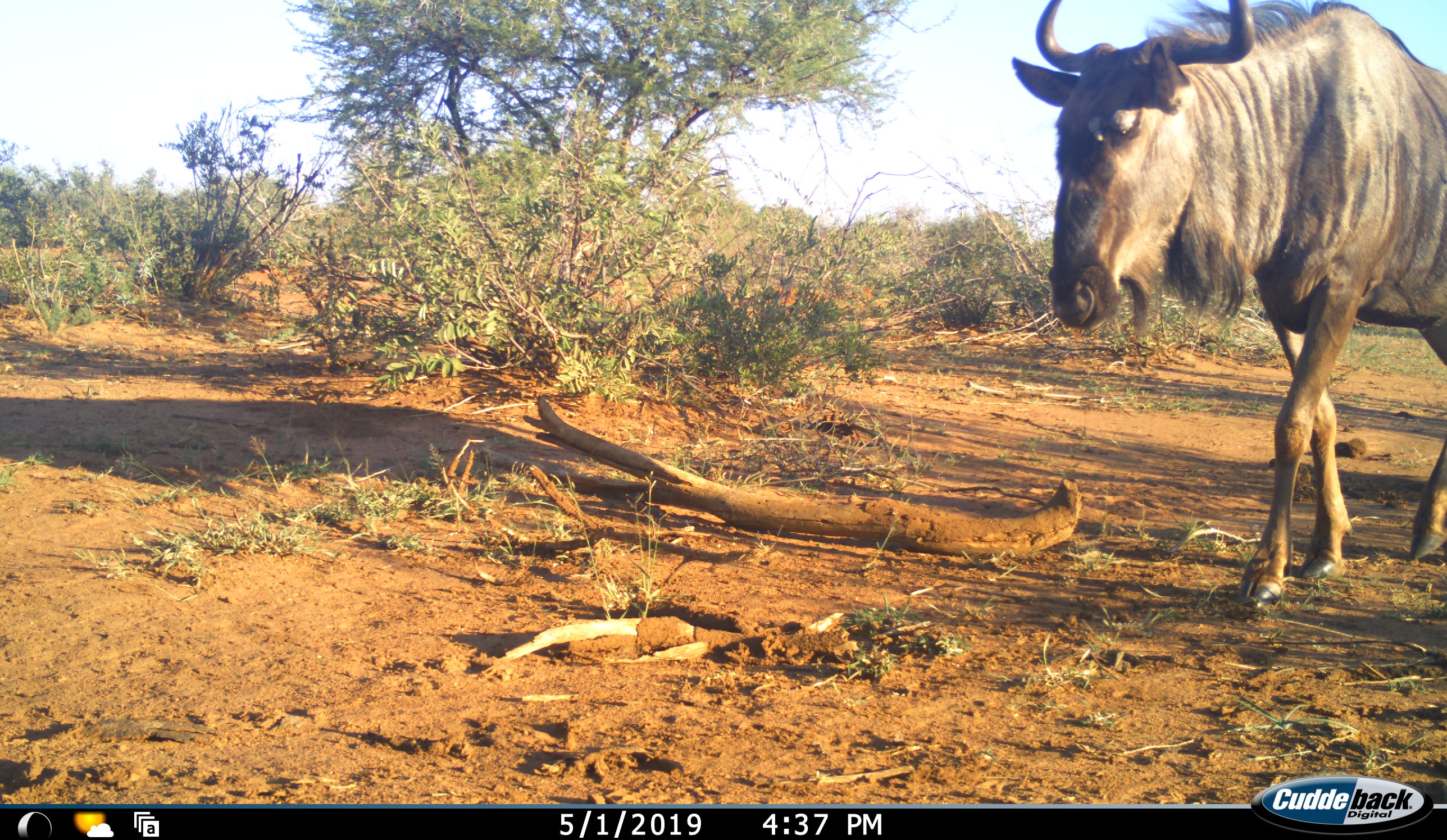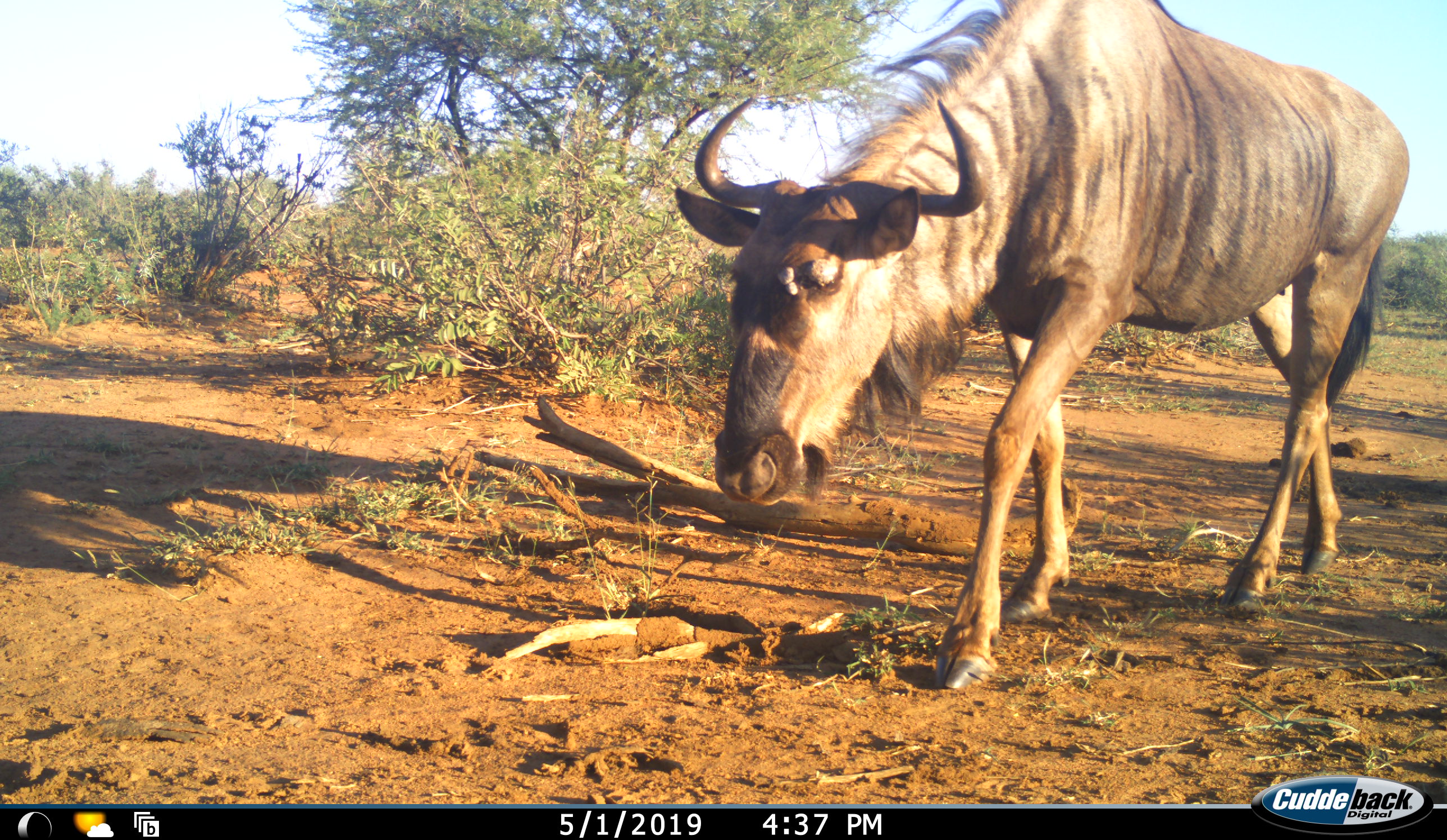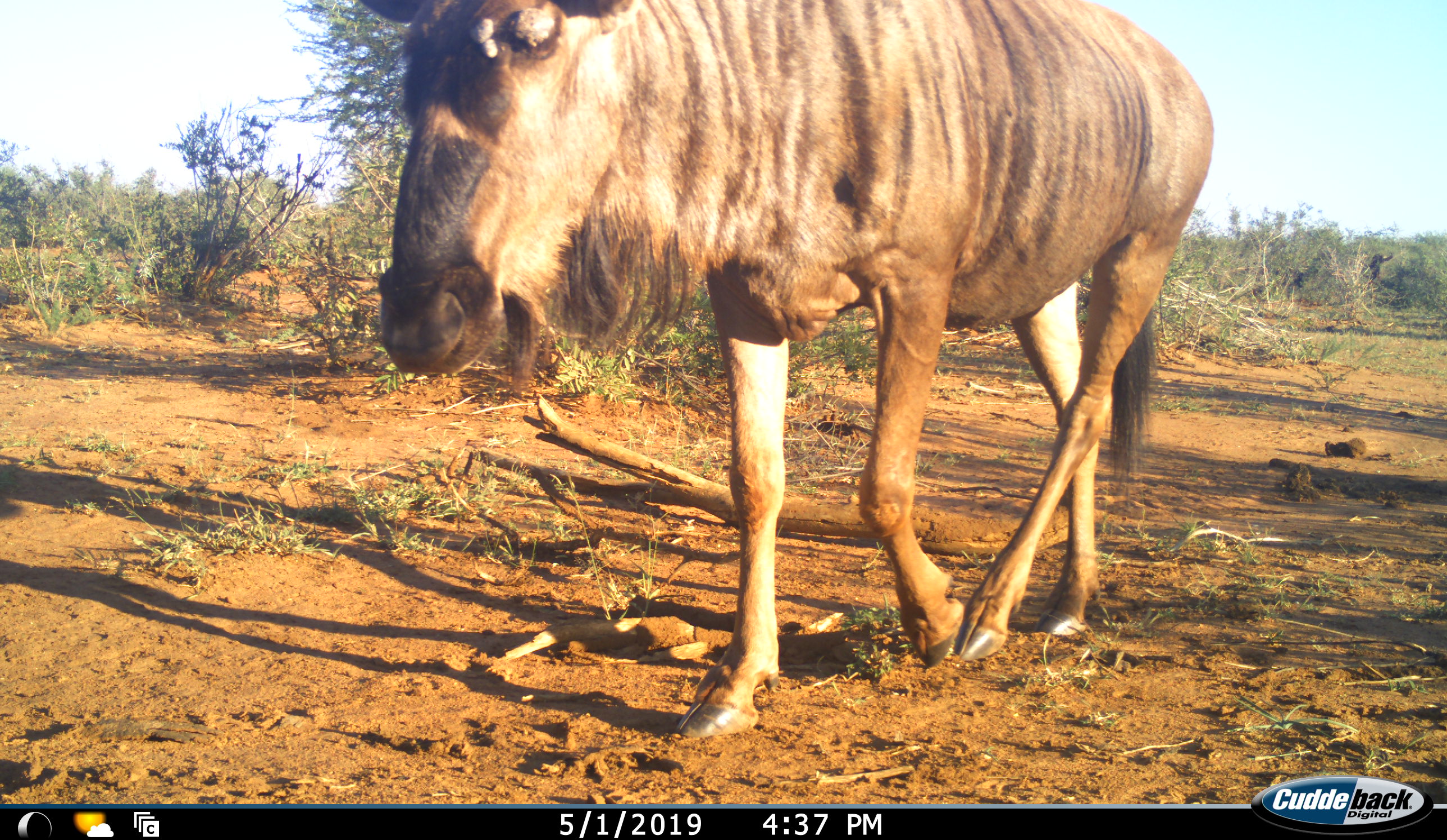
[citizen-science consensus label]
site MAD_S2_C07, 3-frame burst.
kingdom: Animalia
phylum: Chordata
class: Mammalia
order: Artiodactyla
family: Bovidae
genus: Connochaetes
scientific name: Connochaetes taurinus taurinus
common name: blue wildebeest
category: wildebeestblue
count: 1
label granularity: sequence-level